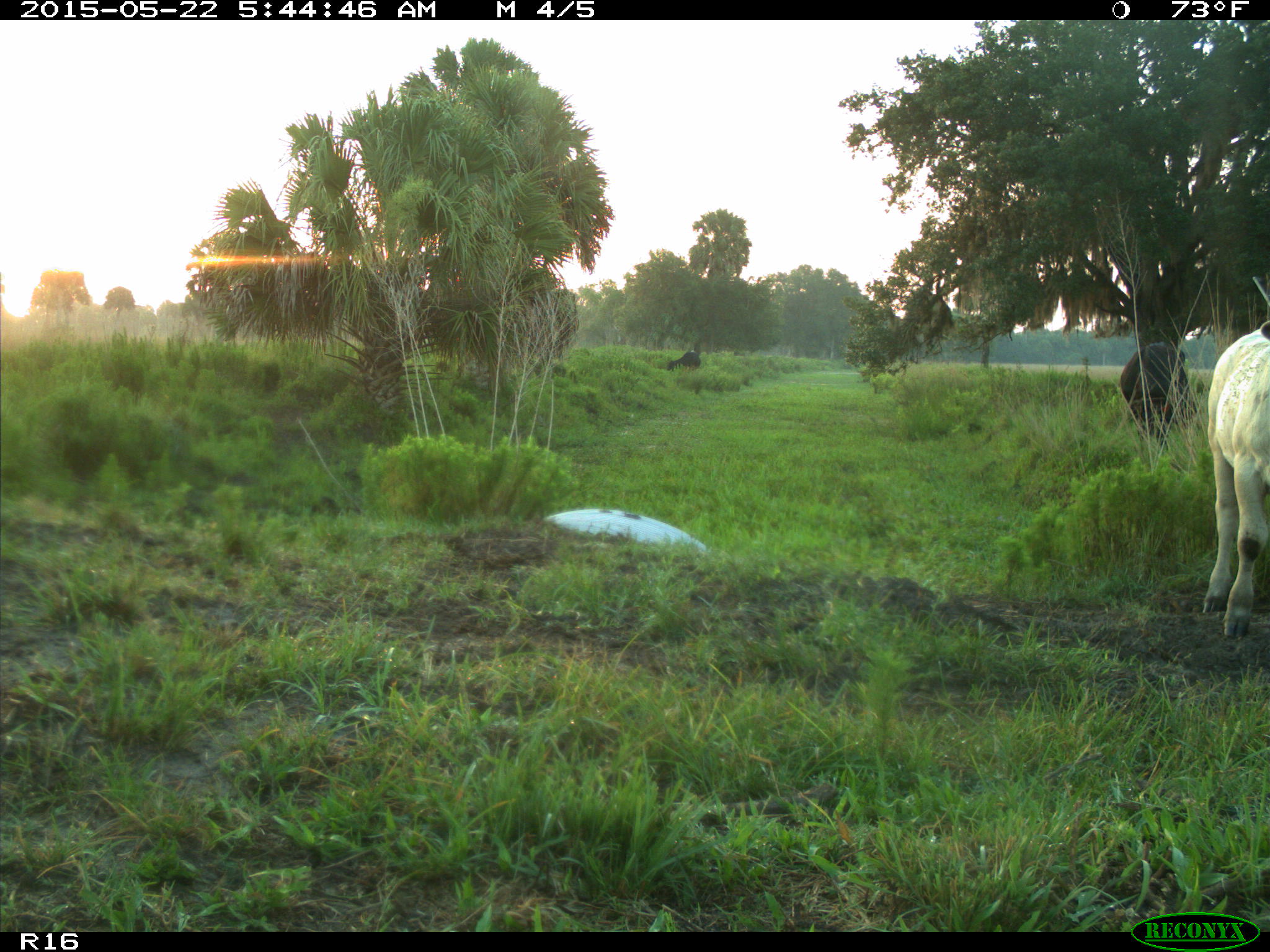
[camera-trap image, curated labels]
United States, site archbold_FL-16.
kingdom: Animalia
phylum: Chordata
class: Mammalia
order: Artiodactyla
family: Bovidae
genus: Bos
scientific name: Bos taurus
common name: domestic cow